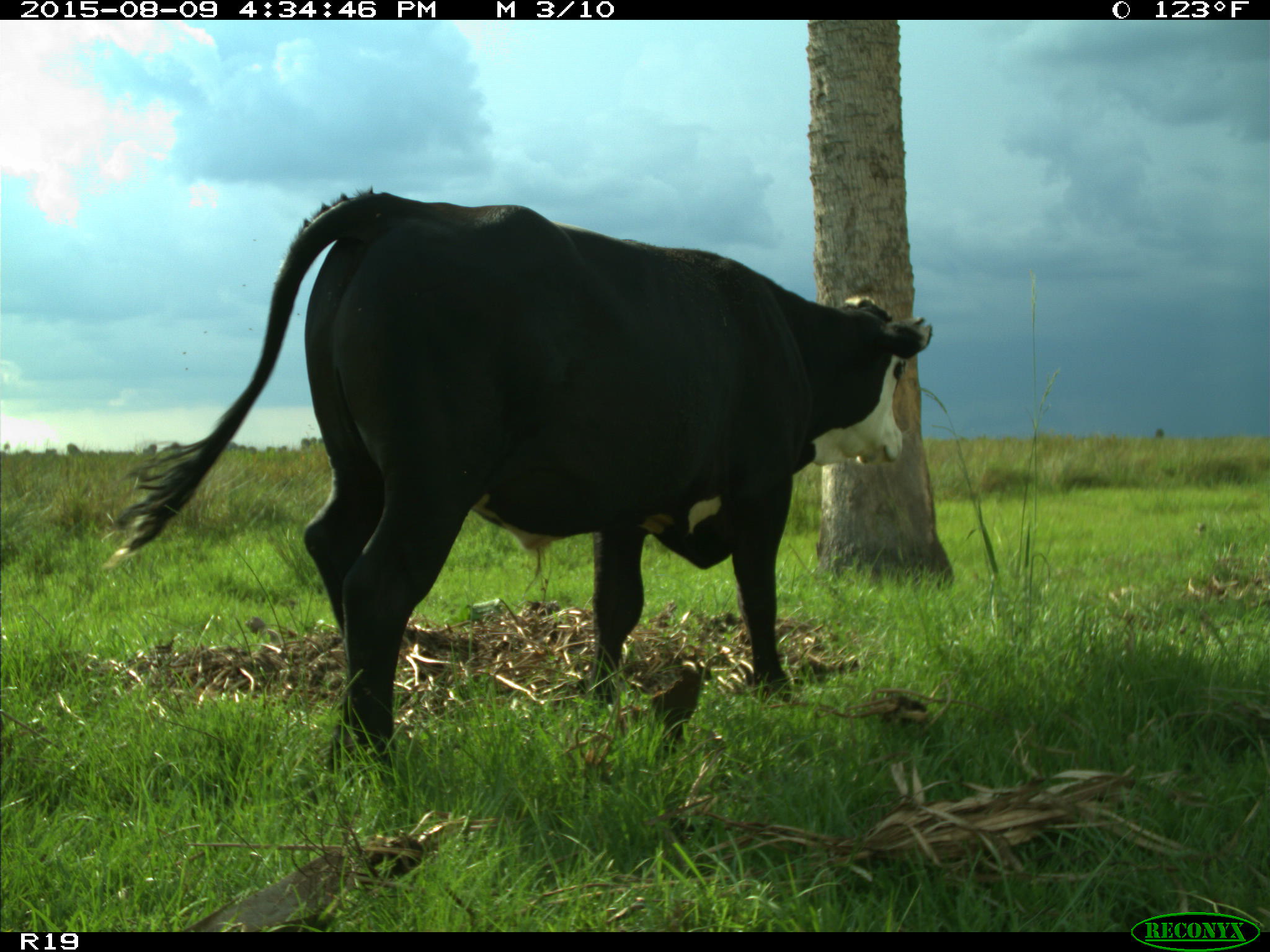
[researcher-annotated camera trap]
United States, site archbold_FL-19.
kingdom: Animalia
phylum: Chordata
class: Mammalia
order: Artiodactyla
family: Bovidae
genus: Bos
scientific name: Bos taurus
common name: domestic cow